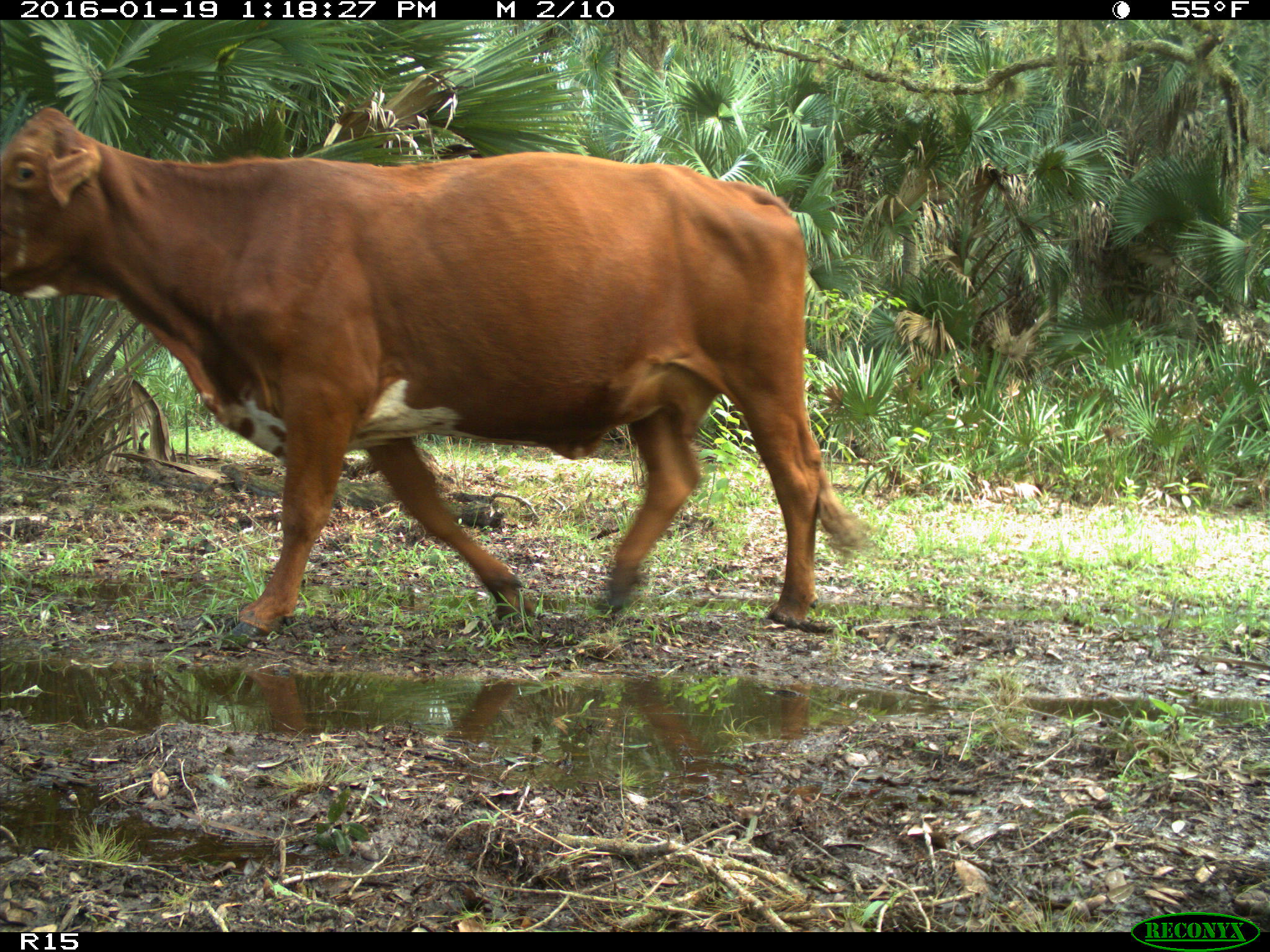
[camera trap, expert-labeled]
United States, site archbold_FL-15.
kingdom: Animalia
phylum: Chordata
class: Mammalia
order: Artiodactyla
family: Bovidae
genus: Bos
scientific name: Bos taurus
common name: domestic cow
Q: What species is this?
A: Bos taurus (domestic cow).